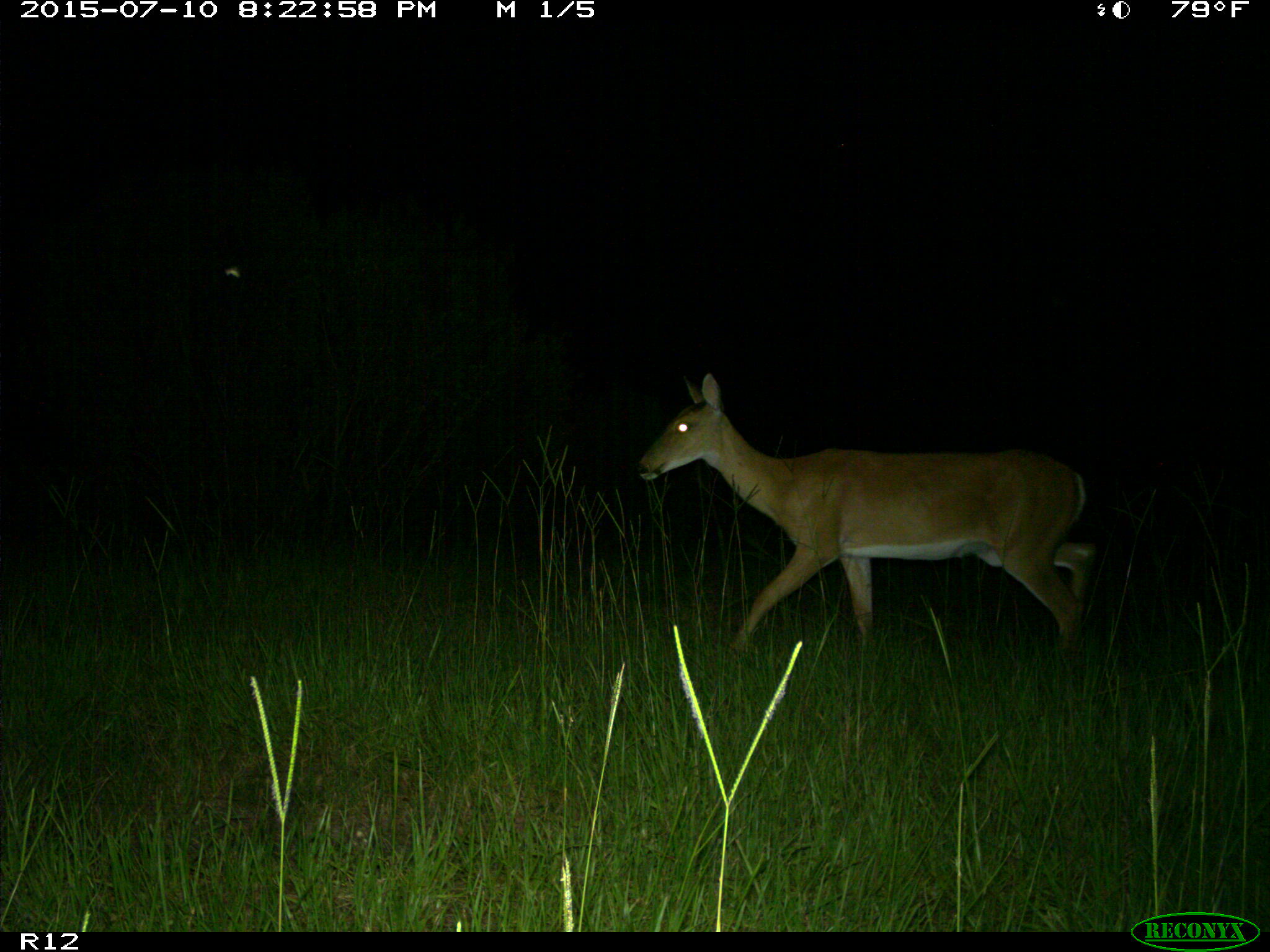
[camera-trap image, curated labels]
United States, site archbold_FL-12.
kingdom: Animalia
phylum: Chordata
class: Mammalia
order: Artiodactyla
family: Cervidae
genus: Odocoileus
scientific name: Odocoileus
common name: deer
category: unidentified deer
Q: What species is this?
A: Unidentified deer (deer) (Odocoileus).